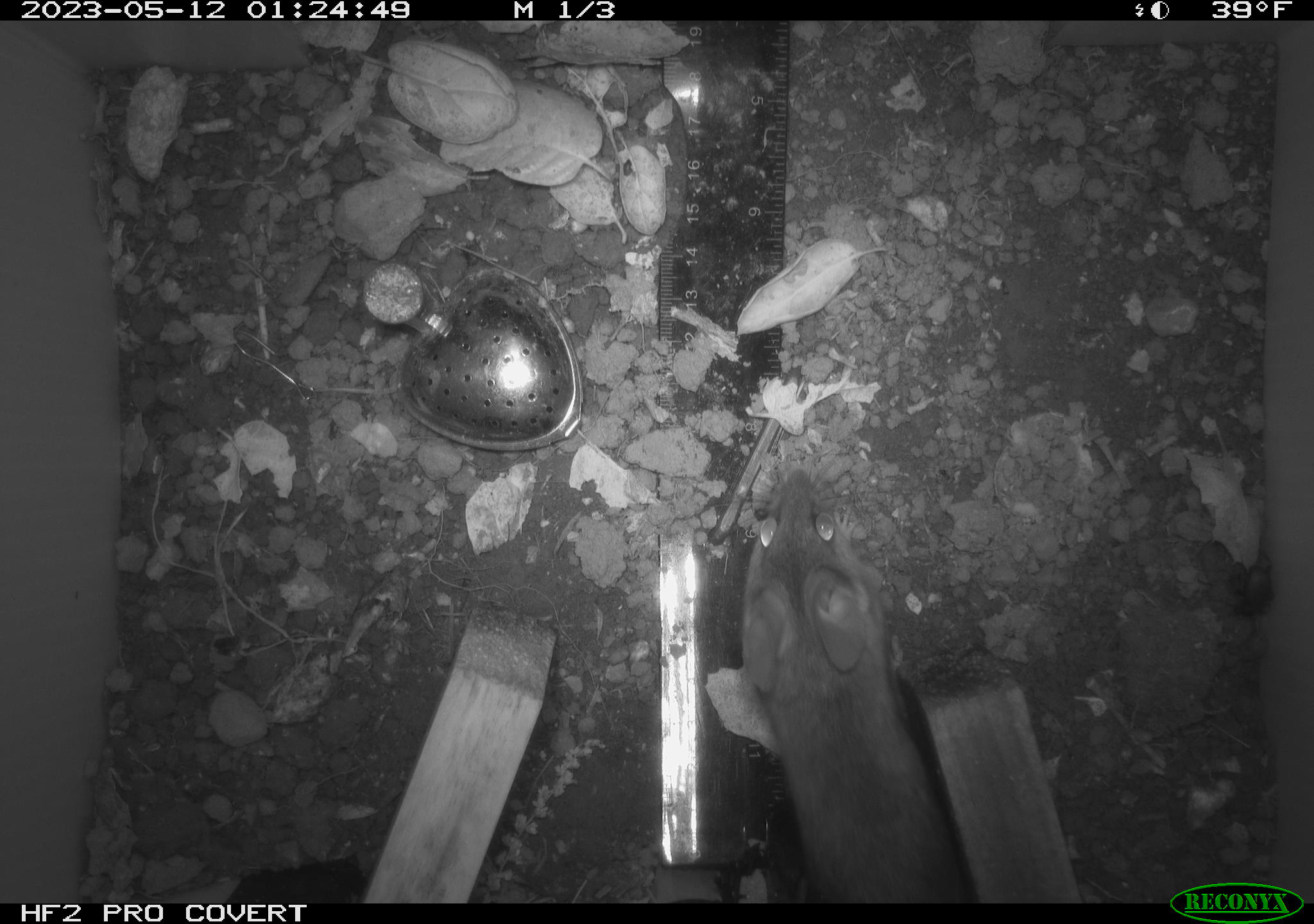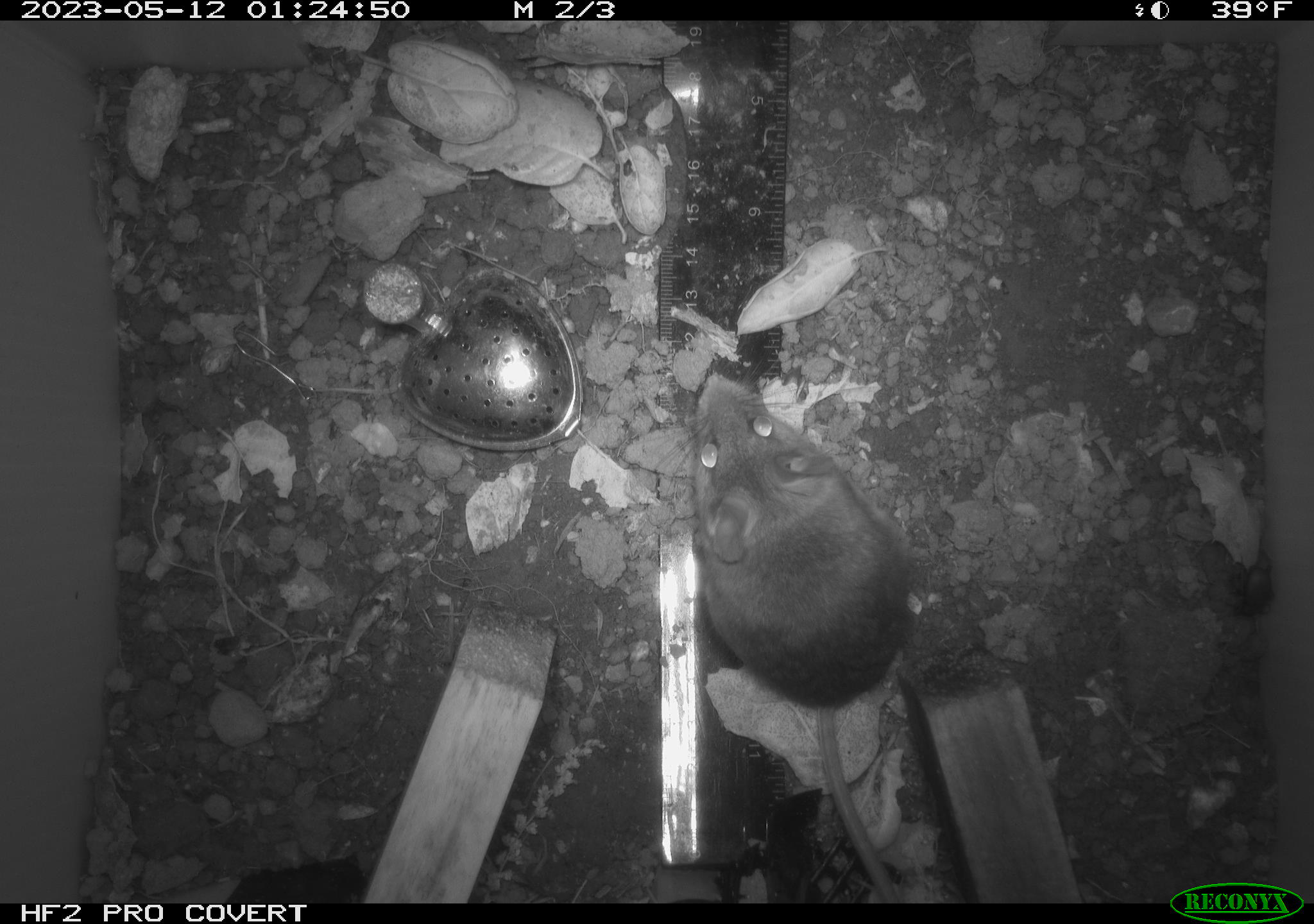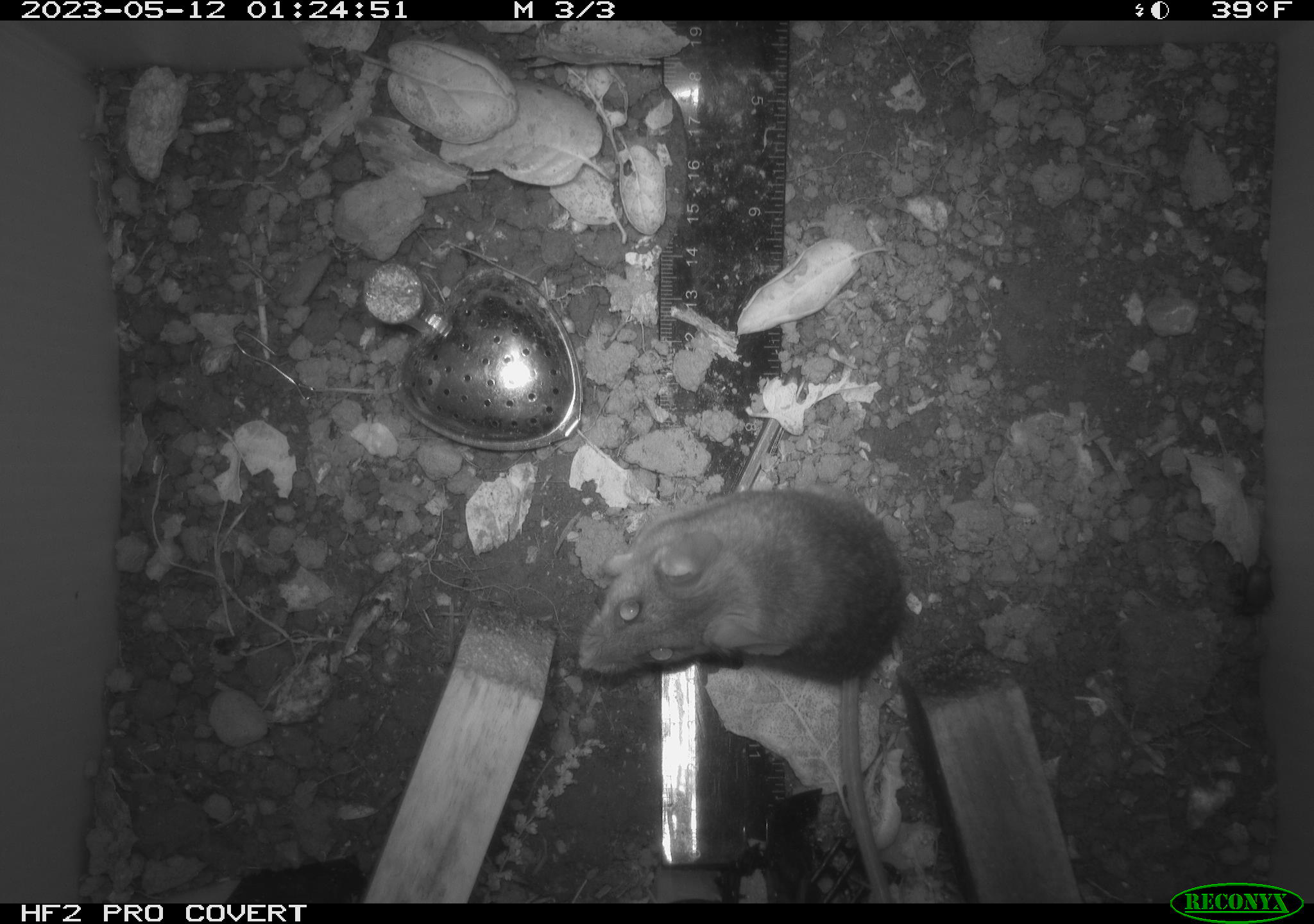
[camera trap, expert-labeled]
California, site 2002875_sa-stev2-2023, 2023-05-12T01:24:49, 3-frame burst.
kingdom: Animalia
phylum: Chordata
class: Mammalia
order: Rodentia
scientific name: Rodentia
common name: mouse species